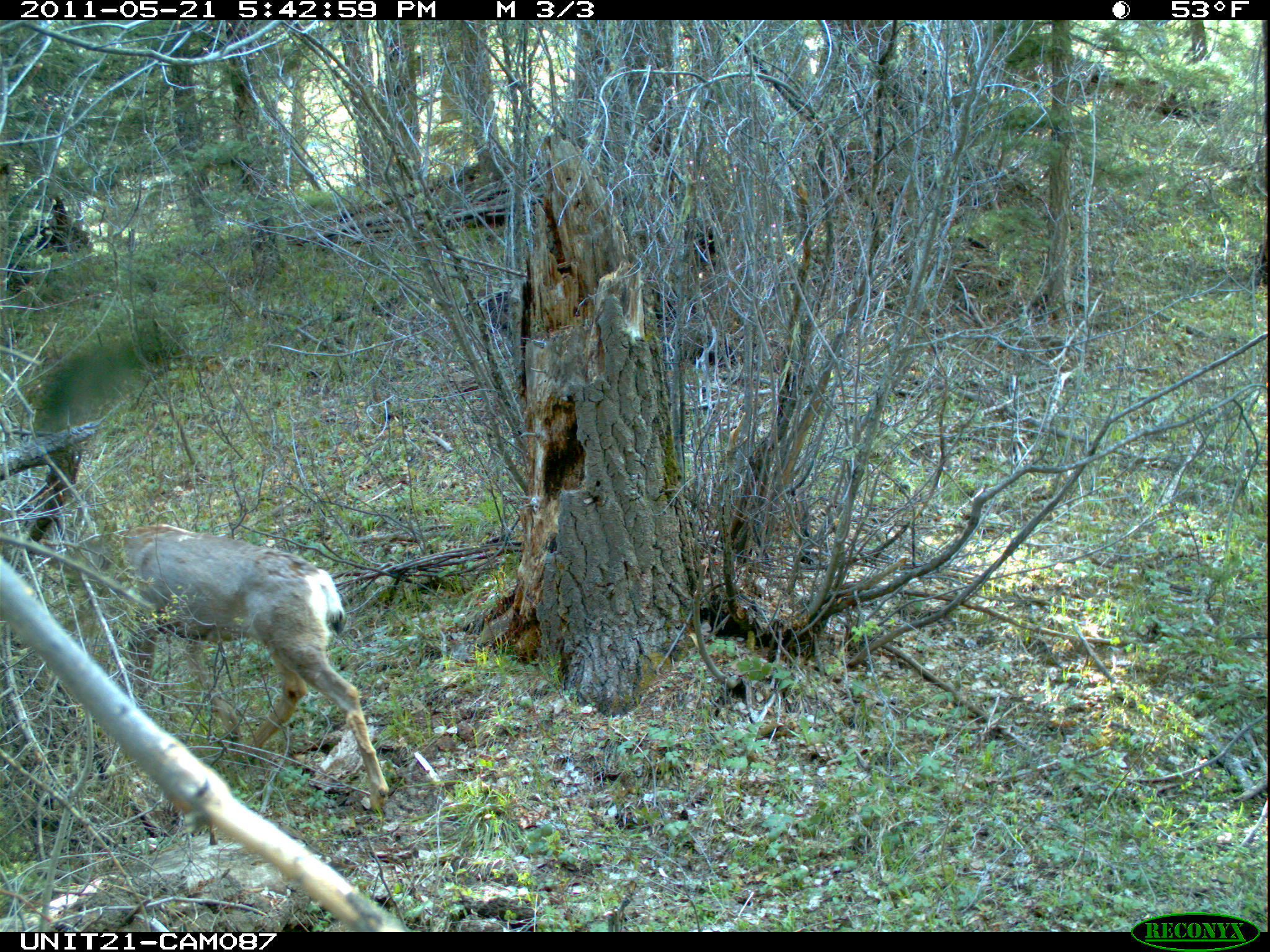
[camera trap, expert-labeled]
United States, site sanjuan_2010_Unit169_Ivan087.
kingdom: Animalia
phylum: Chordata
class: Mammalia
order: Artiodactyla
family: Cervidae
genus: Odocoileus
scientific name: Odocoileus hemionus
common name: mule deer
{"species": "Odocoileus hemionus (mule deer)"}